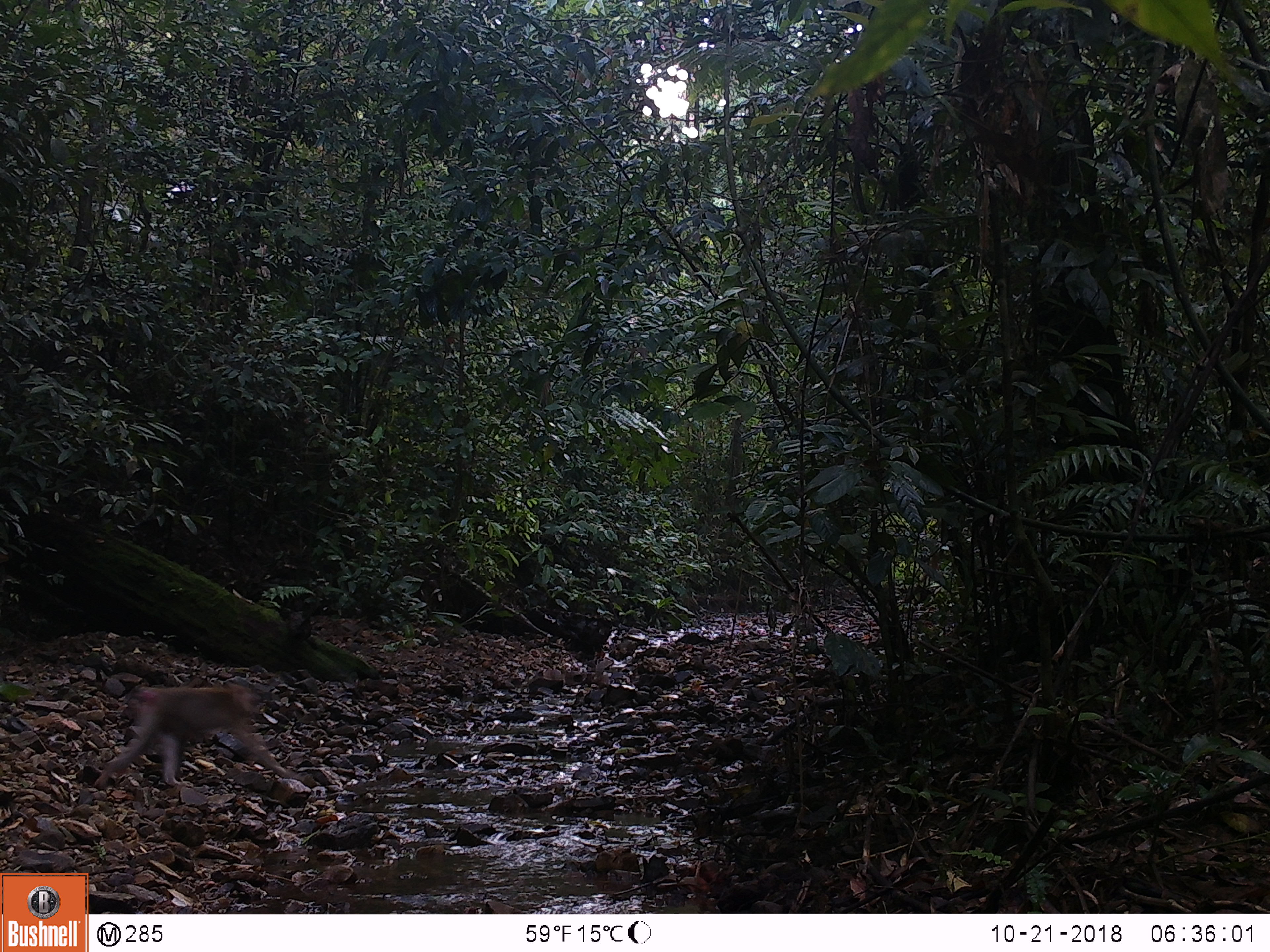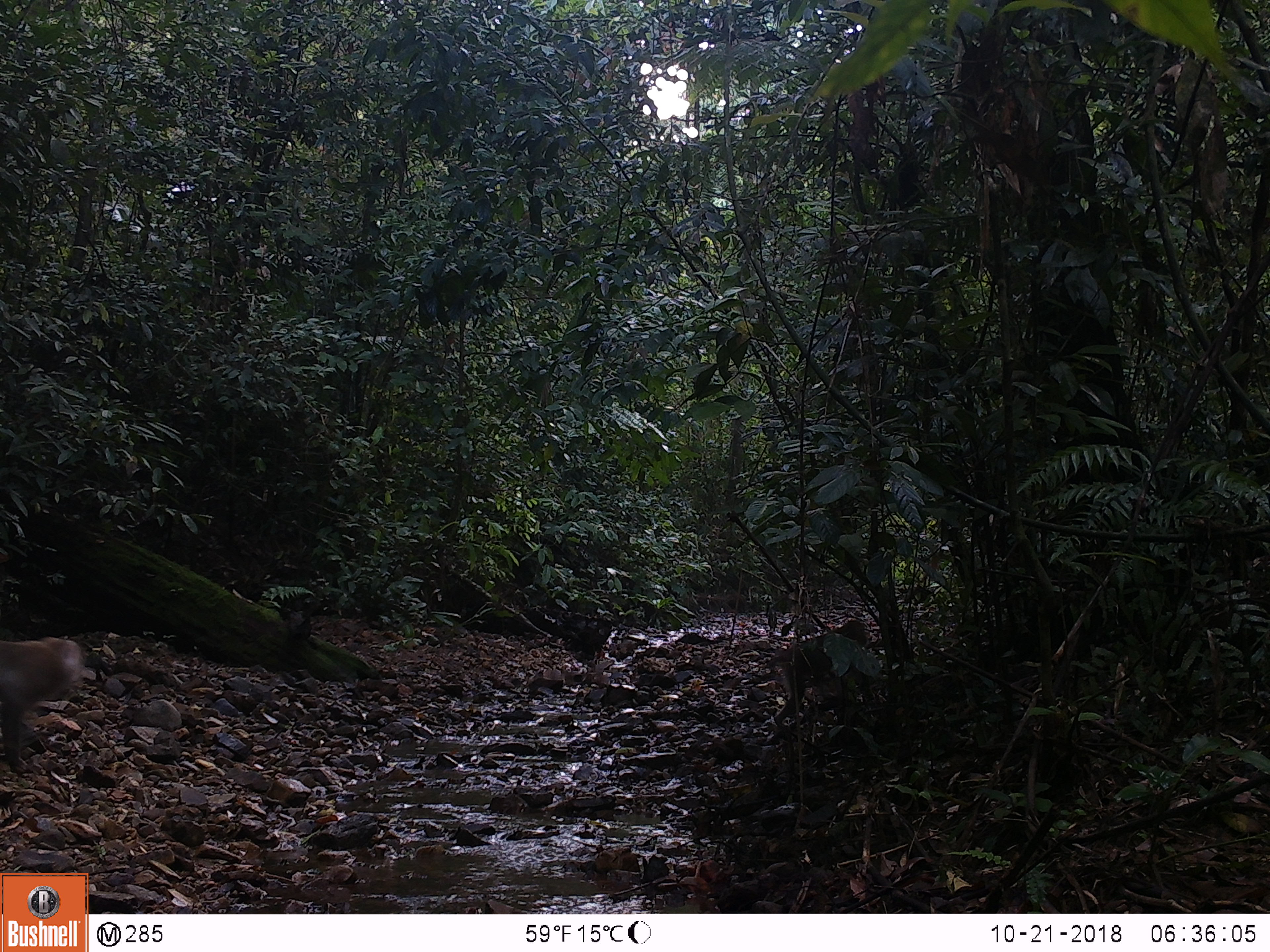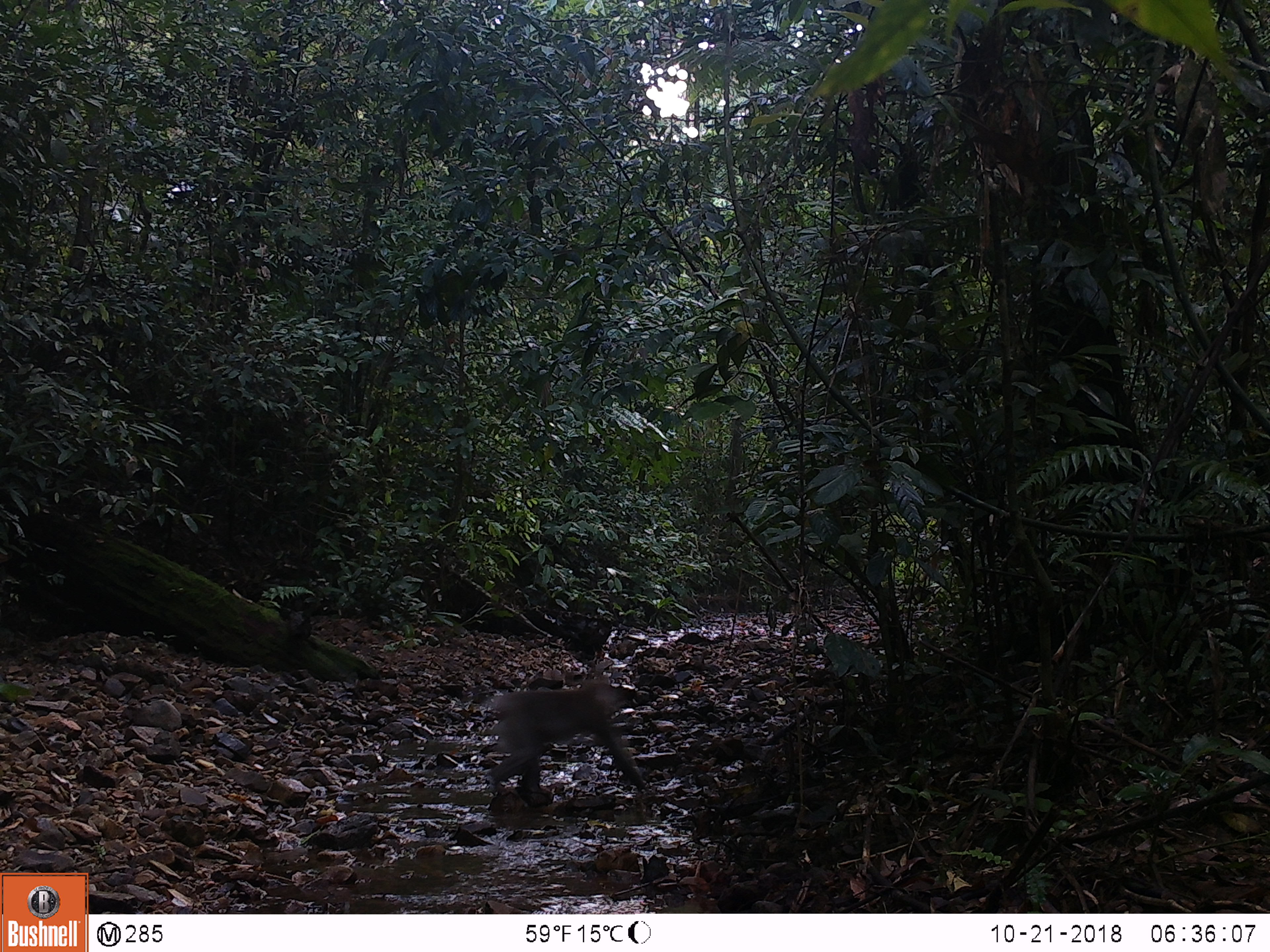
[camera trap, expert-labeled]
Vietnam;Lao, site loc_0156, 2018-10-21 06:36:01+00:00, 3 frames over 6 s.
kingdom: Animalia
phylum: Chordata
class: Mammalia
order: Primates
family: Cercopithecidae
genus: Macaca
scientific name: Macaca nemestrina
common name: pig-tailed macaque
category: pig tailed macaque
Pig tailed macaque (pig-tailed macaque) (Macaca nemestrina). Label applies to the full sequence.